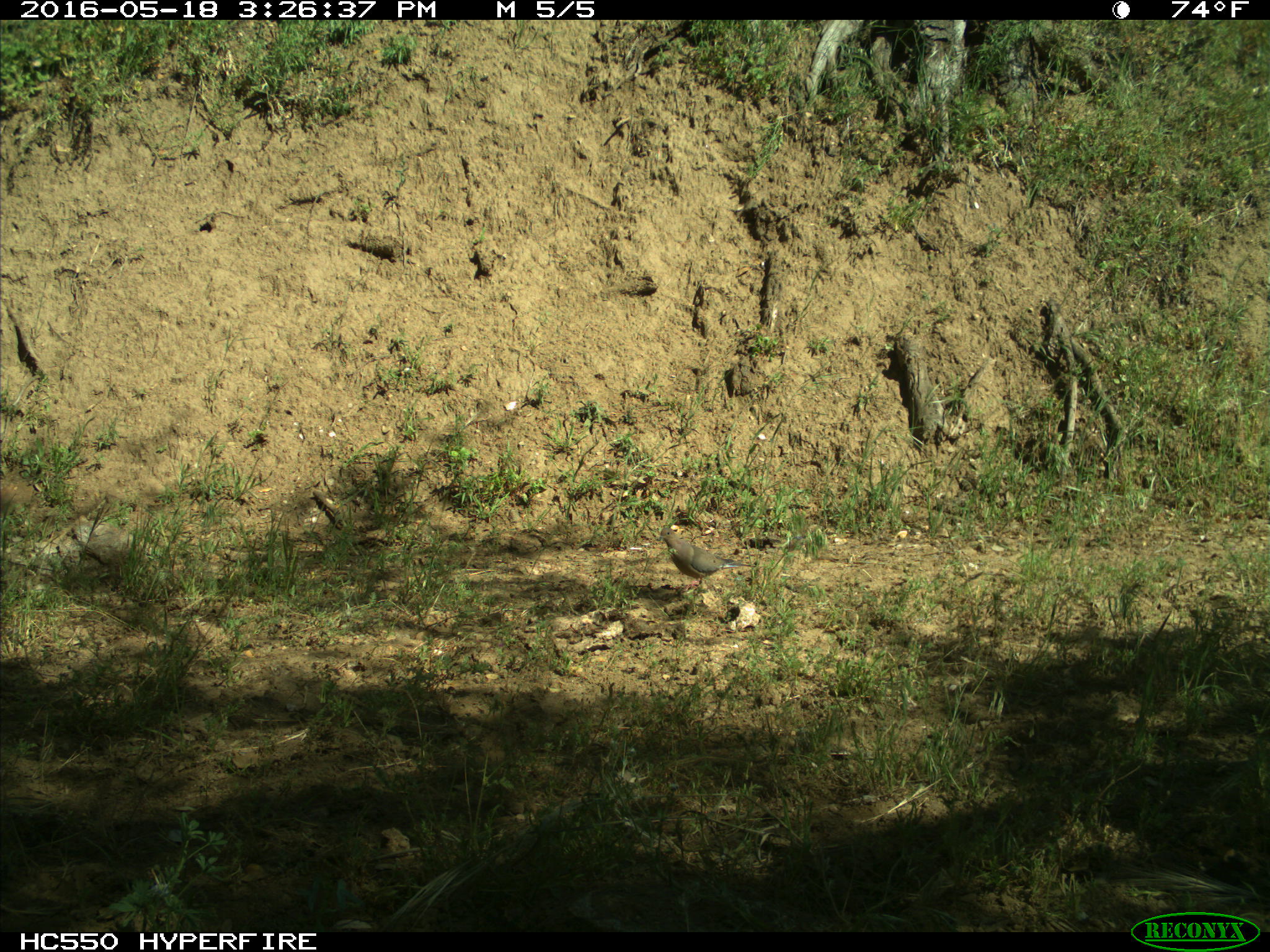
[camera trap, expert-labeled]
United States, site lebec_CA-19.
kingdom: Animalia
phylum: Chordata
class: Aves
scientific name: Aves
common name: birds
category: unidentified bird